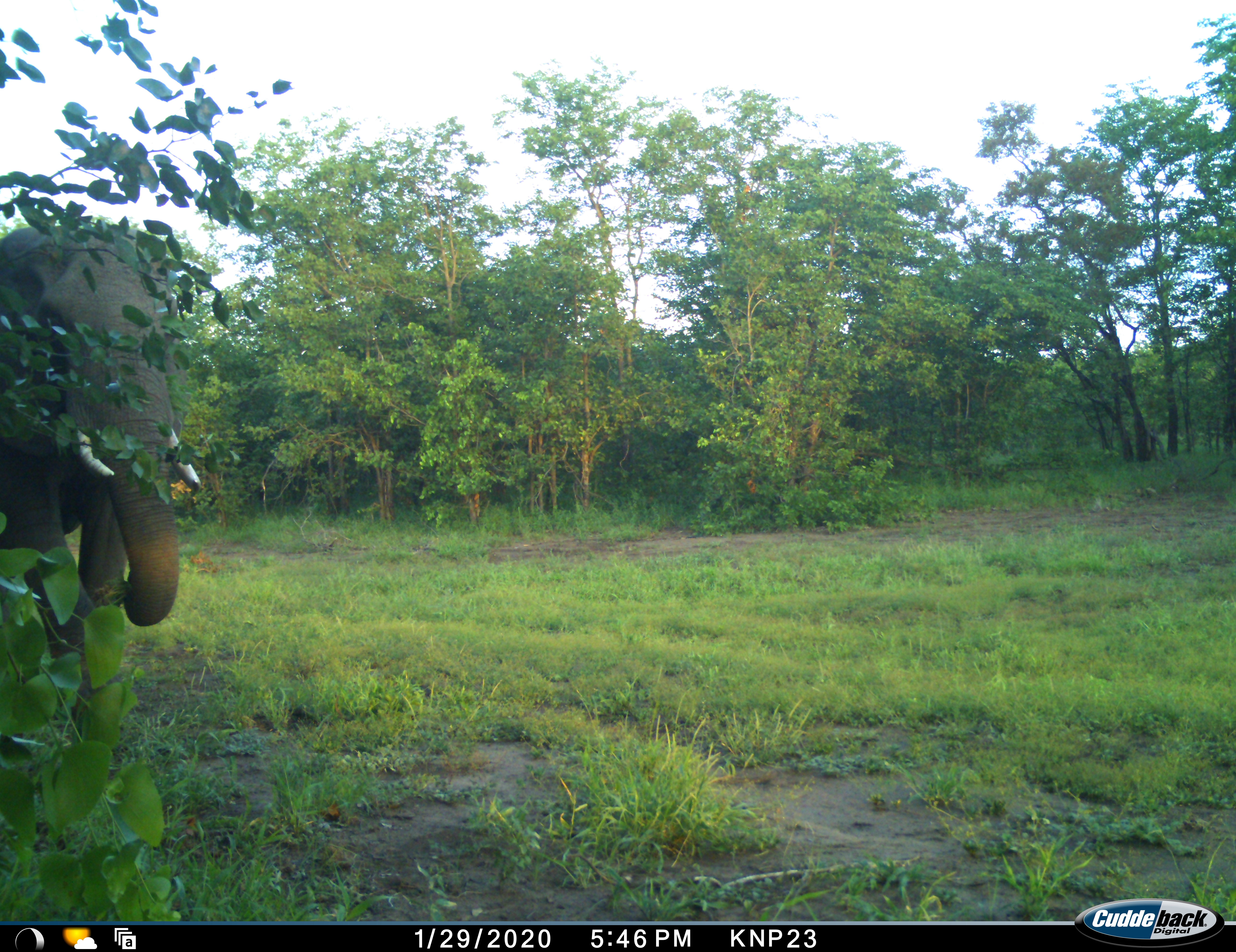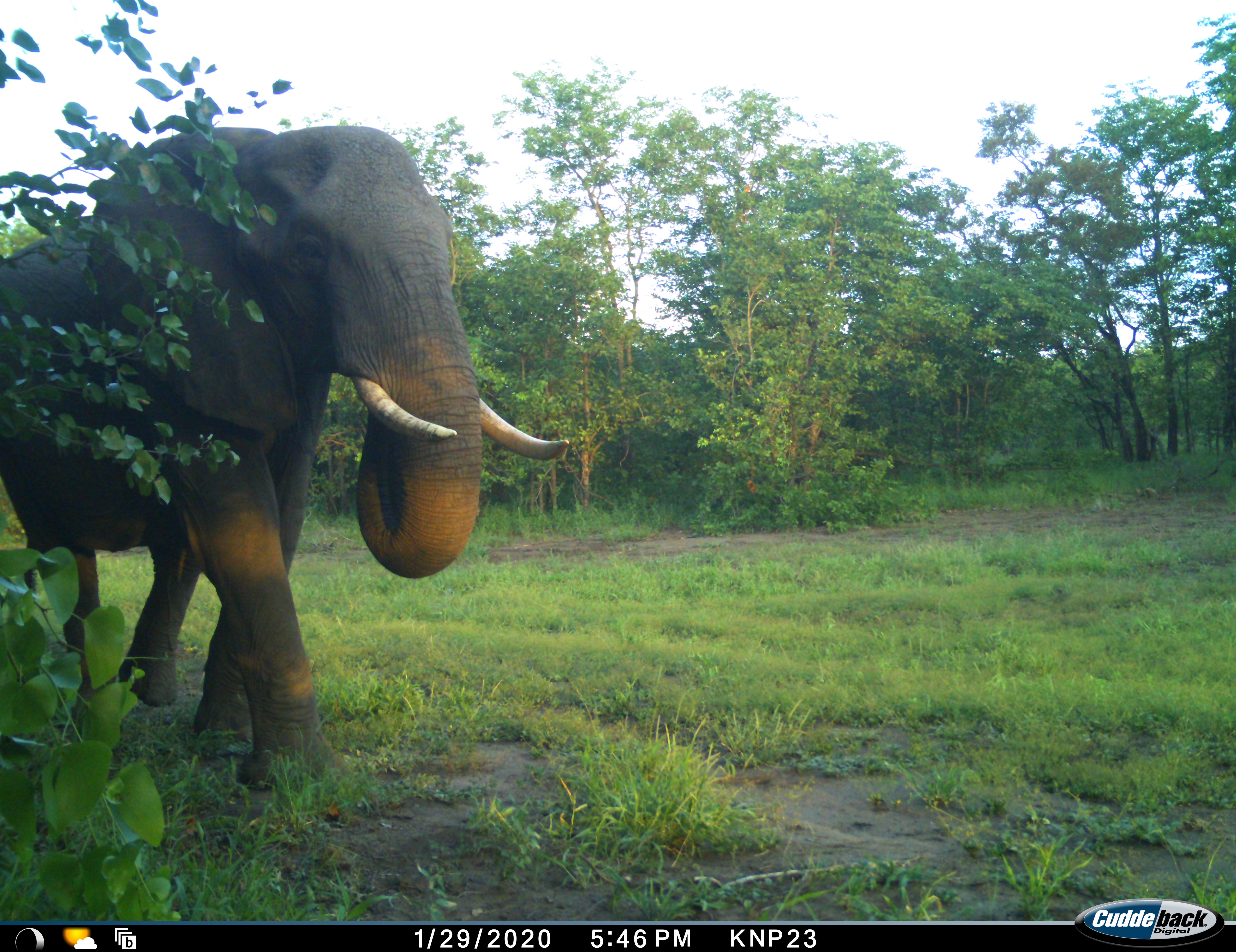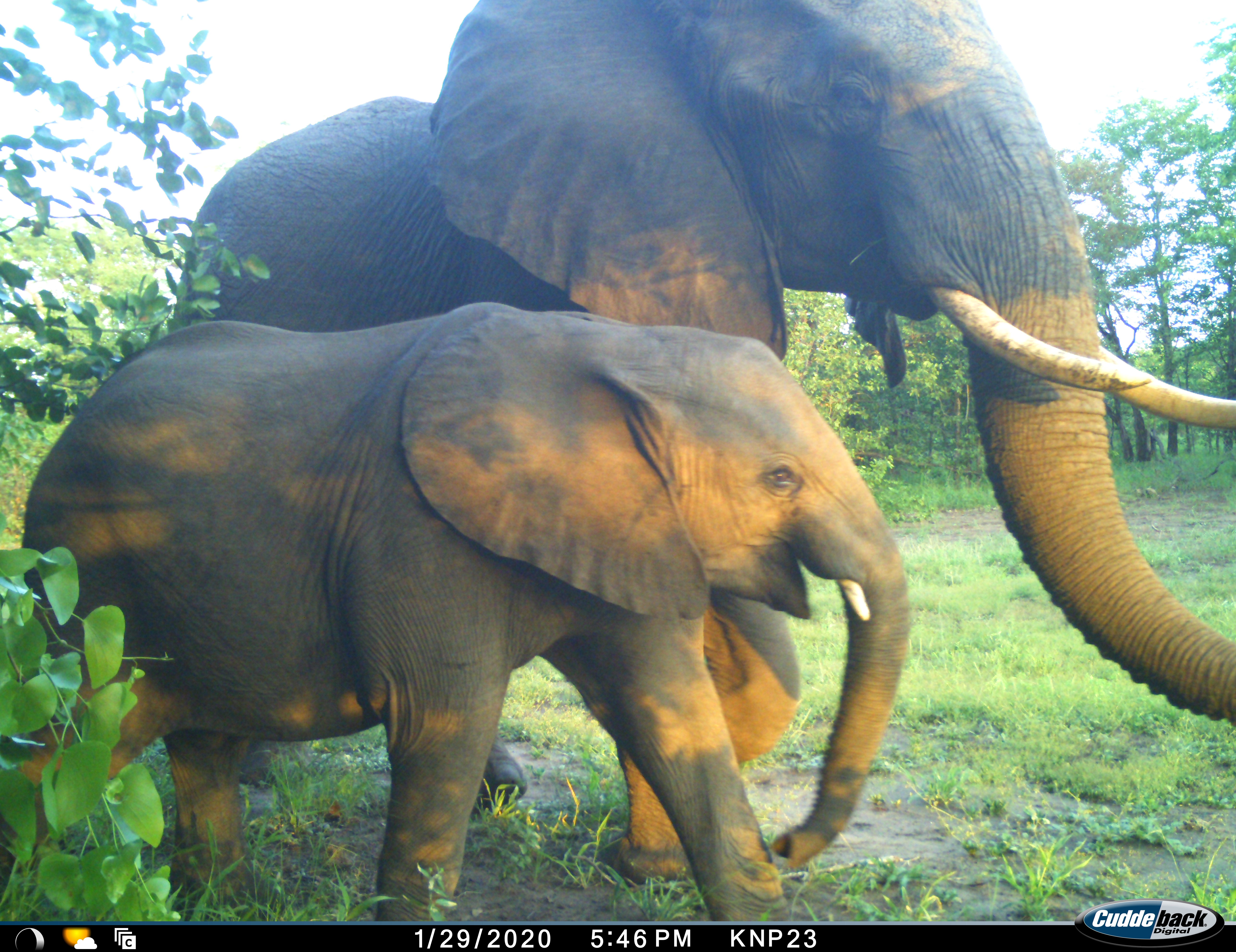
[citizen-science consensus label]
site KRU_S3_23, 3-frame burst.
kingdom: Animalia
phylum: Chordata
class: Mammalia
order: Proboscidea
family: Elephantidae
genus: Loxodonta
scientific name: Loxodonta africana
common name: african bush elephant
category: elephant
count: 2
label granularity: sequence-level